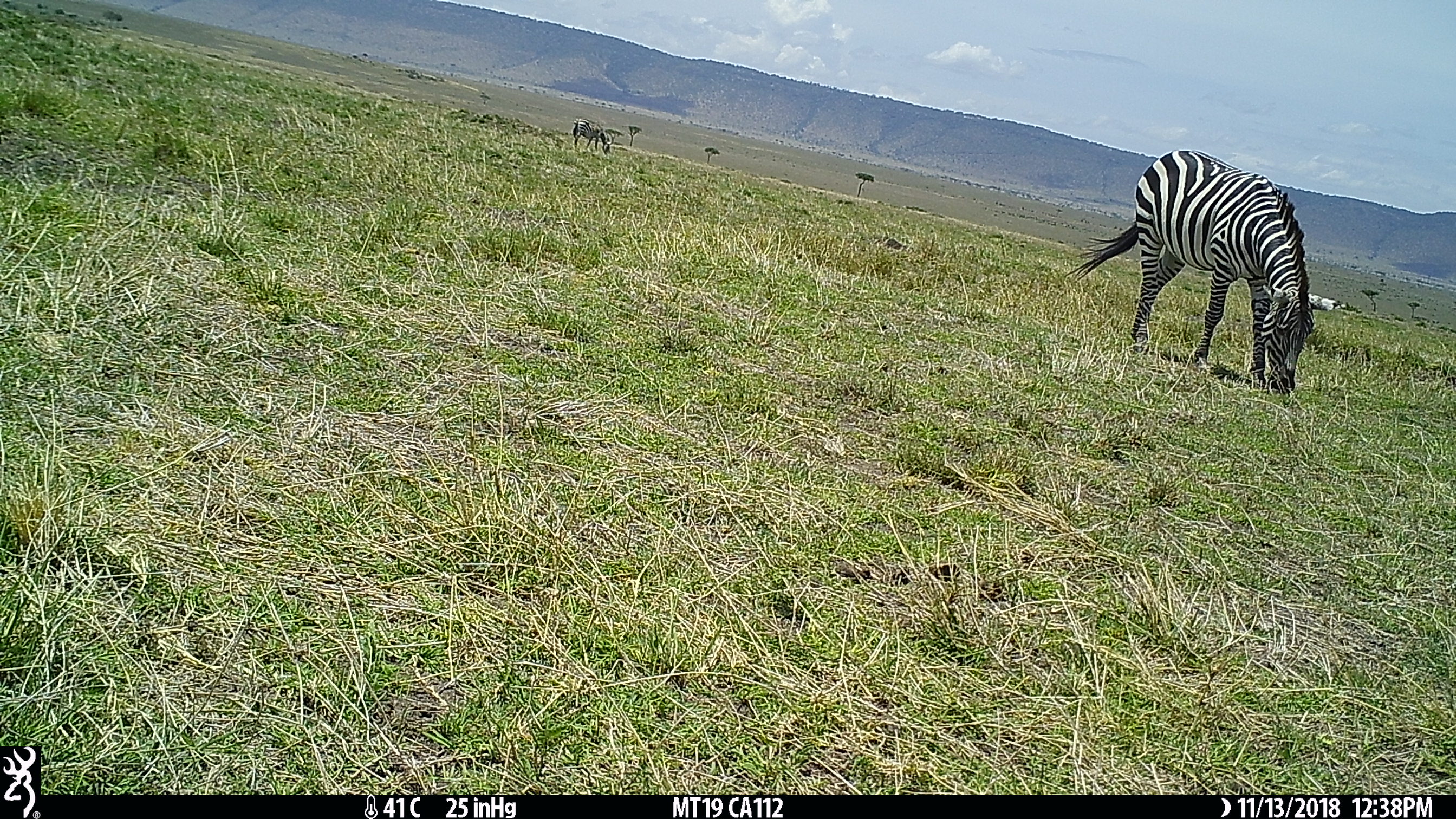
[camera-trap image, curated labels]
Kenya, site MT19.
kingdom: Animalia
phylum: Chordata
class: Mammalia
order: Perissodactyla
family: Equidae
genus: Equus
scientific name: Equus quagga burchellii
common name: burchell's zebra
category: zebra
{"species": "zebra (burchell's zebra) (Equus quagga burchellii)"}